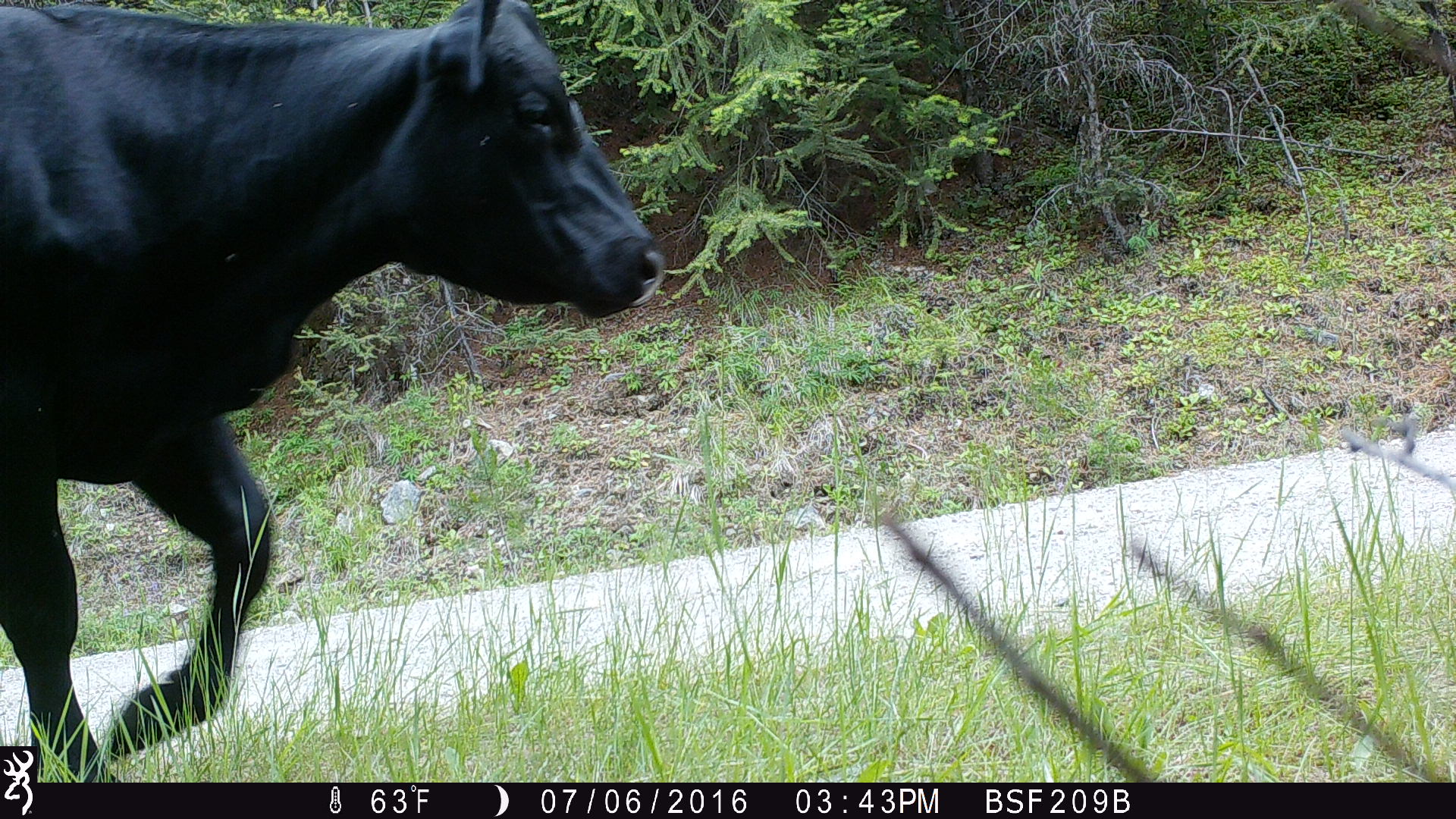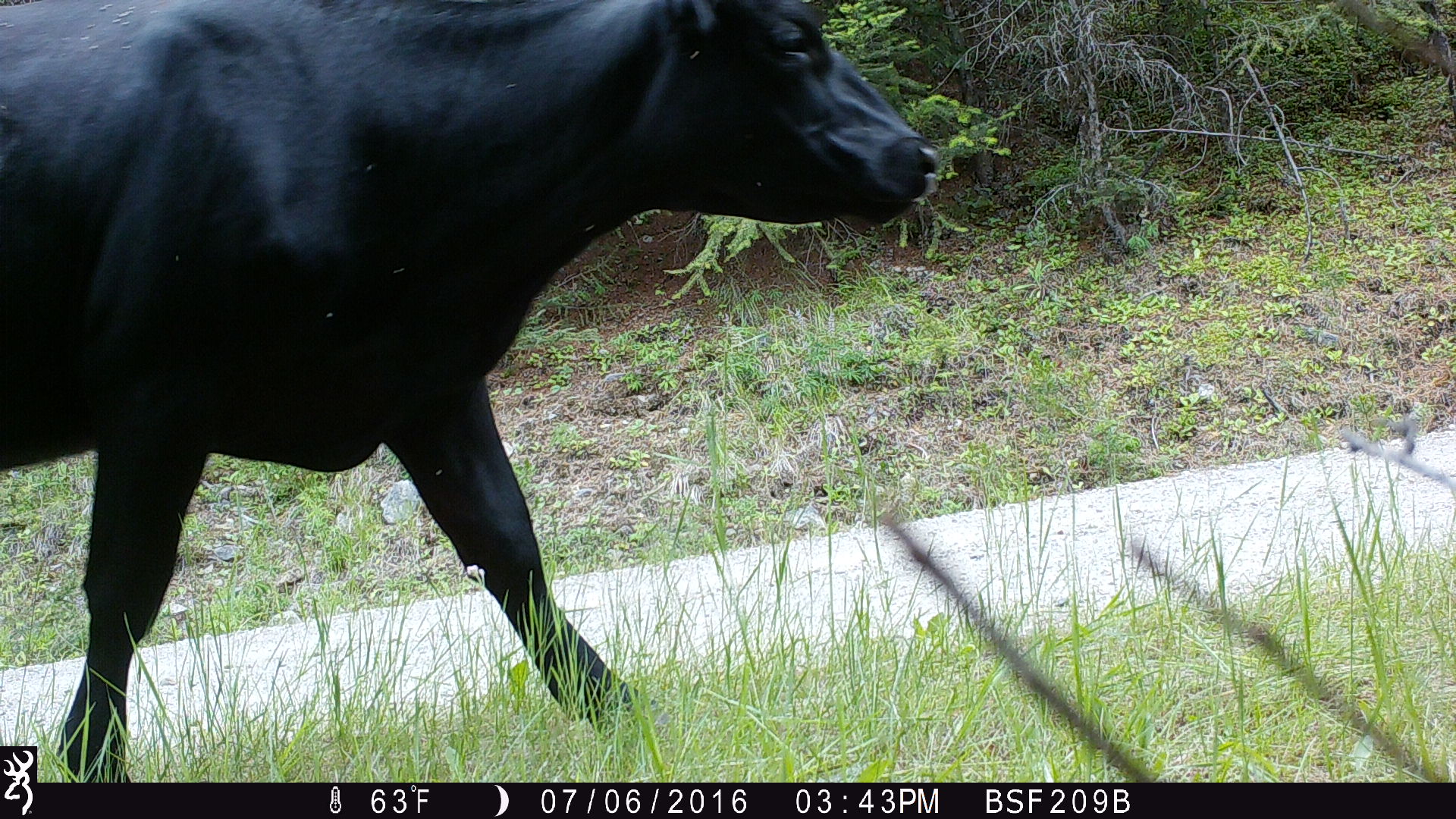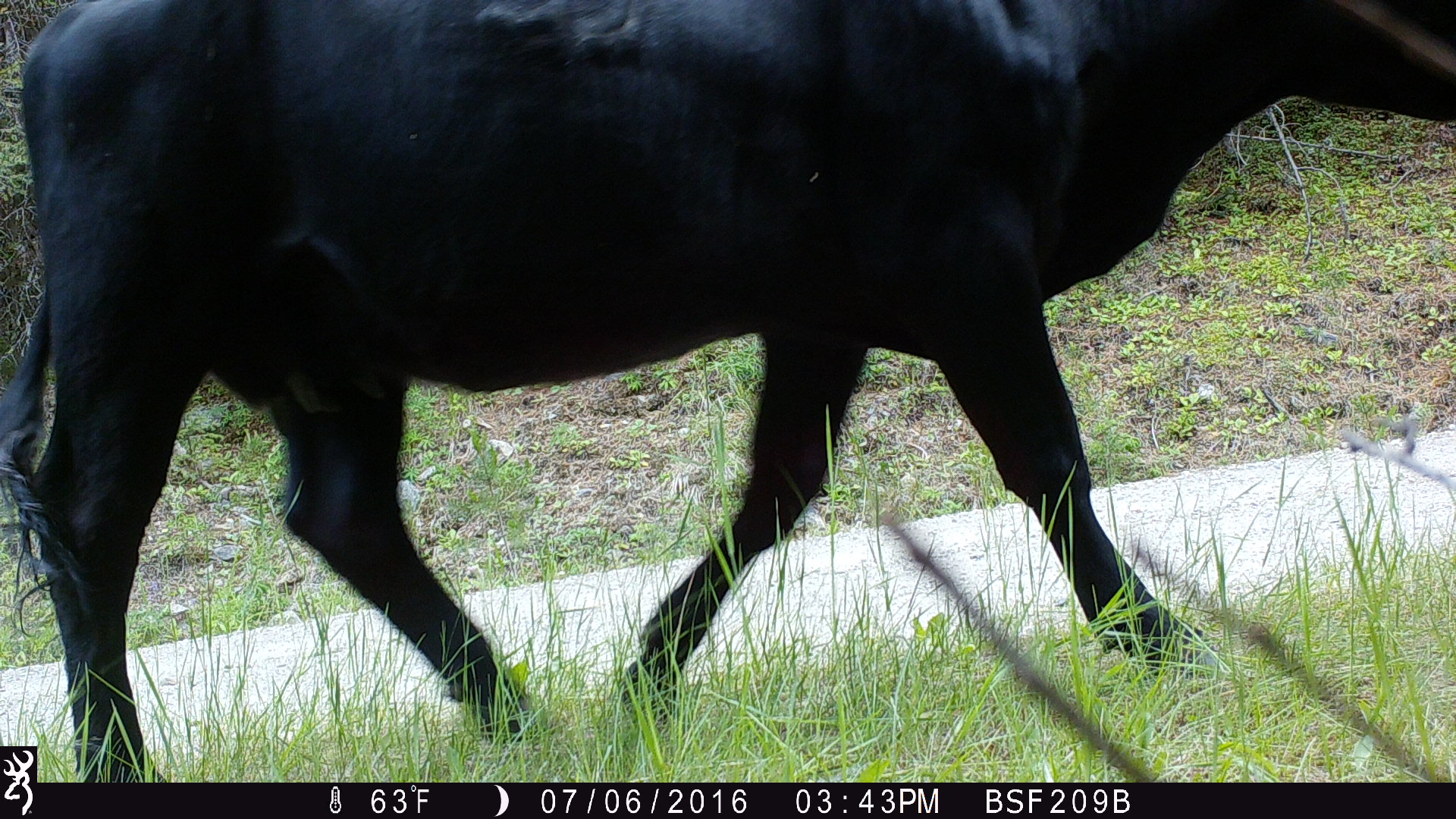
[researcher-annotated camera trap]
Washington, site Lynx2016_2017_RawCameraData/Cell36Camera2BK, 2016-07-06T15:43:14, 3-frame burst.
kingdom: Animalia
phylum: Chordata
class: Mammalia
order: Artiodactyla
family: Bovidae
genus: Bos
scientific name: Bos taurus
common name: domestic cattle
Domestic cattle (Bos taurus). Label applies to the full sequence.